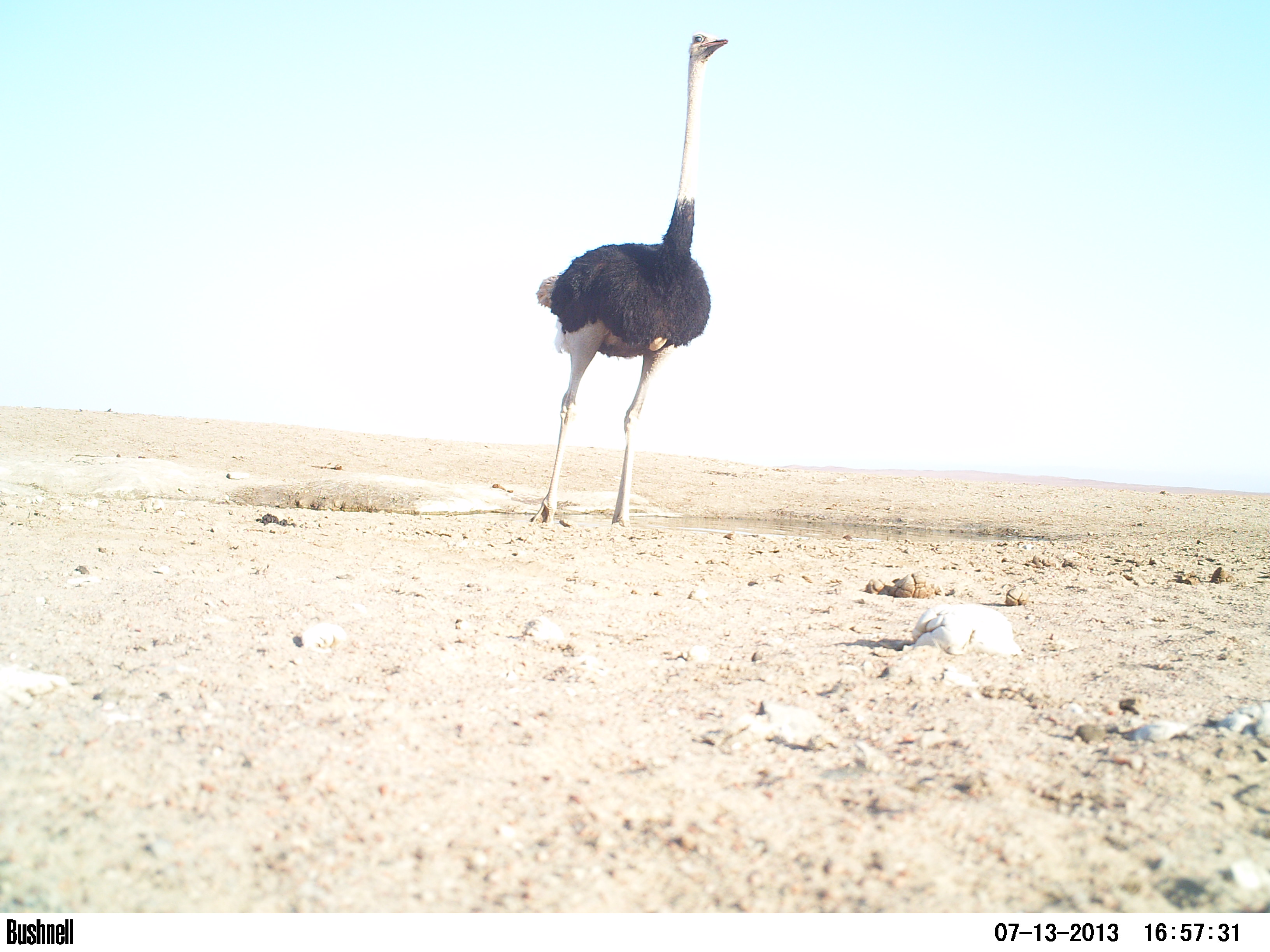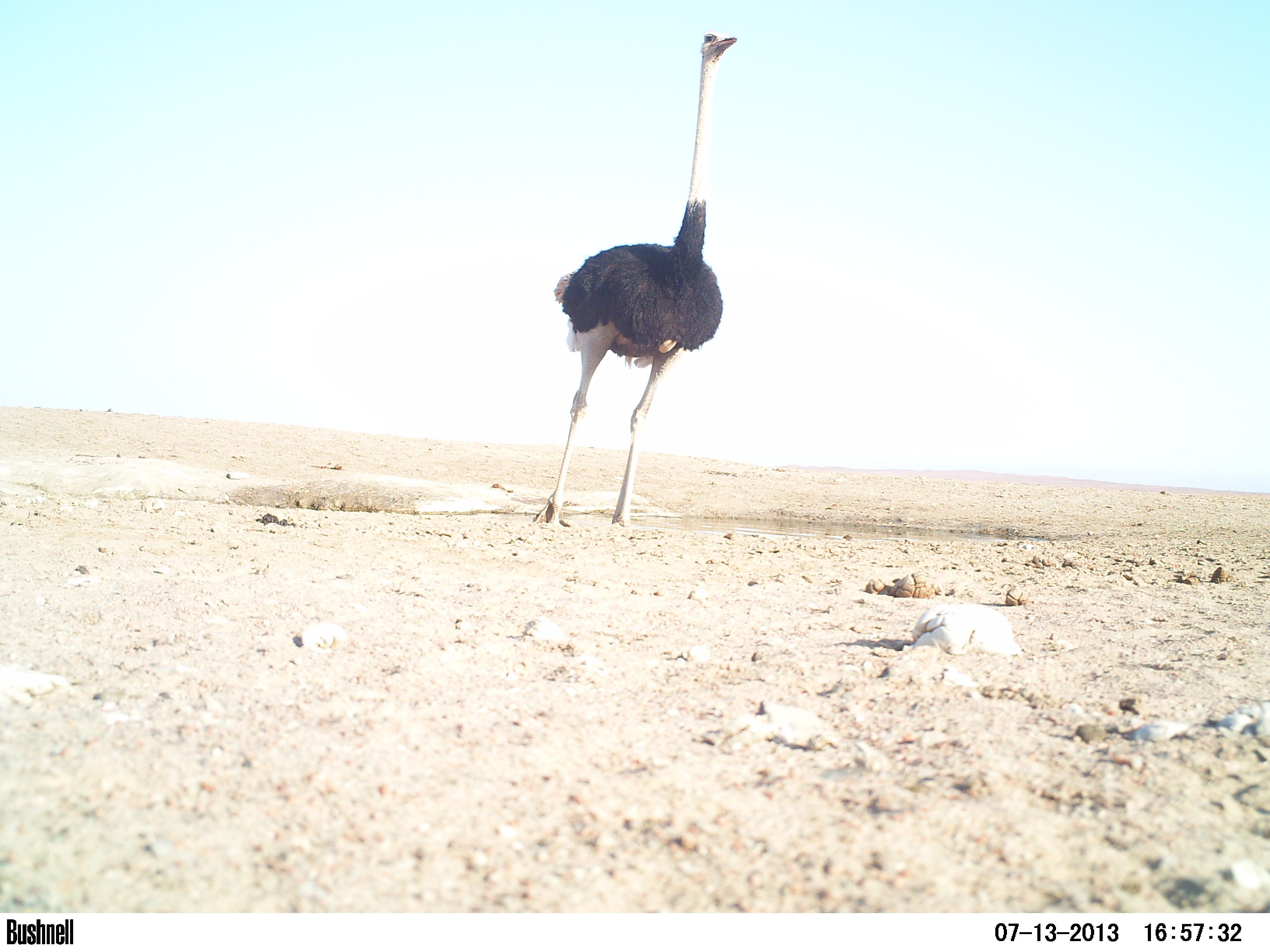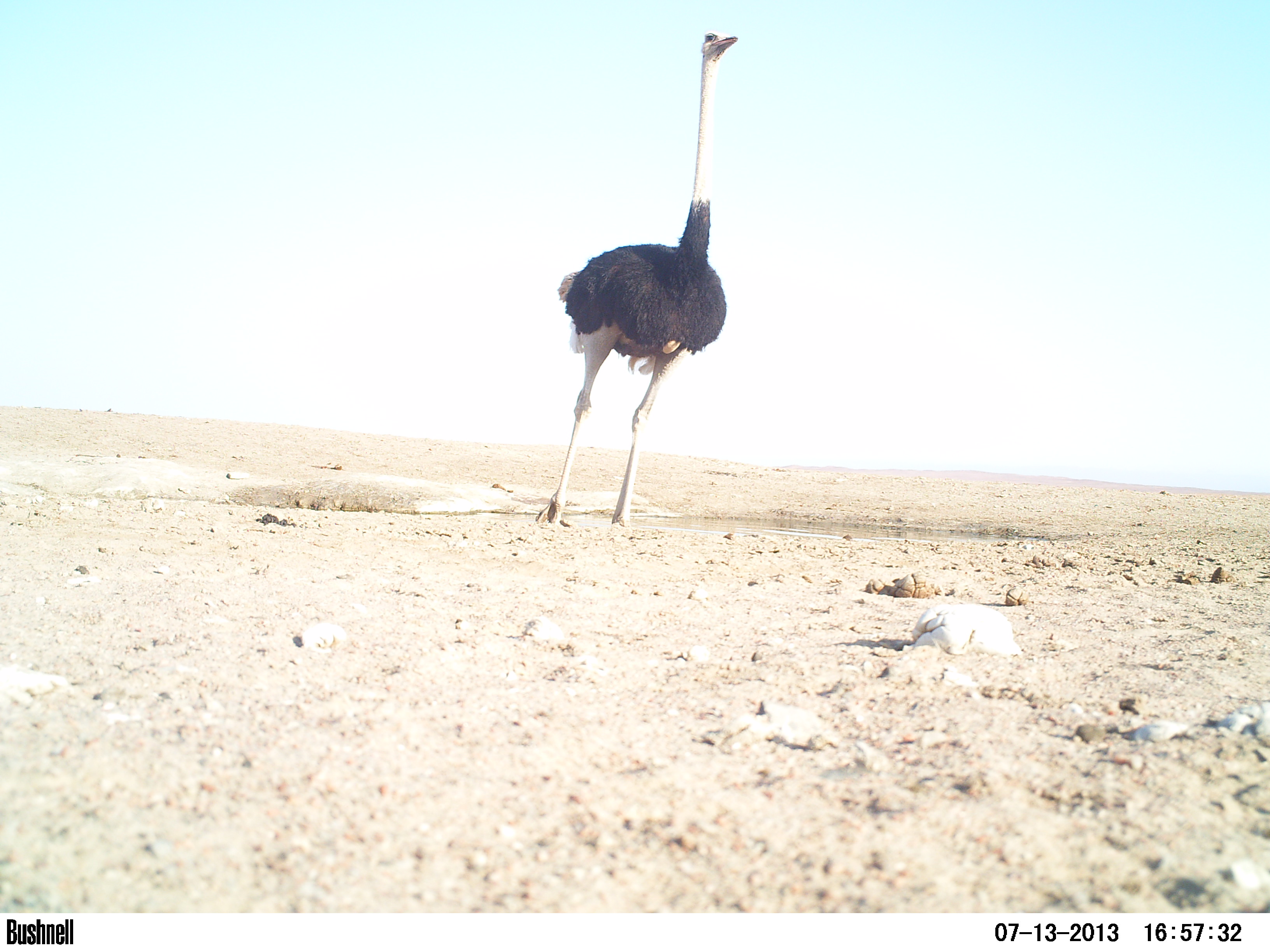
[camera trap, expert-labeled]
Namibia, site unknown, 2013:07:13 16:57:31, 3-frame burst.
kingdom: Animalia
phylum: Chordata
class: Aves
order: Struthioniformes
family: Struthionidae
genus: Struthio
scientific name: Struthio camelus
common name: common ostrich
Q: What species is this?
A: Struthio camelus (common ostrich).